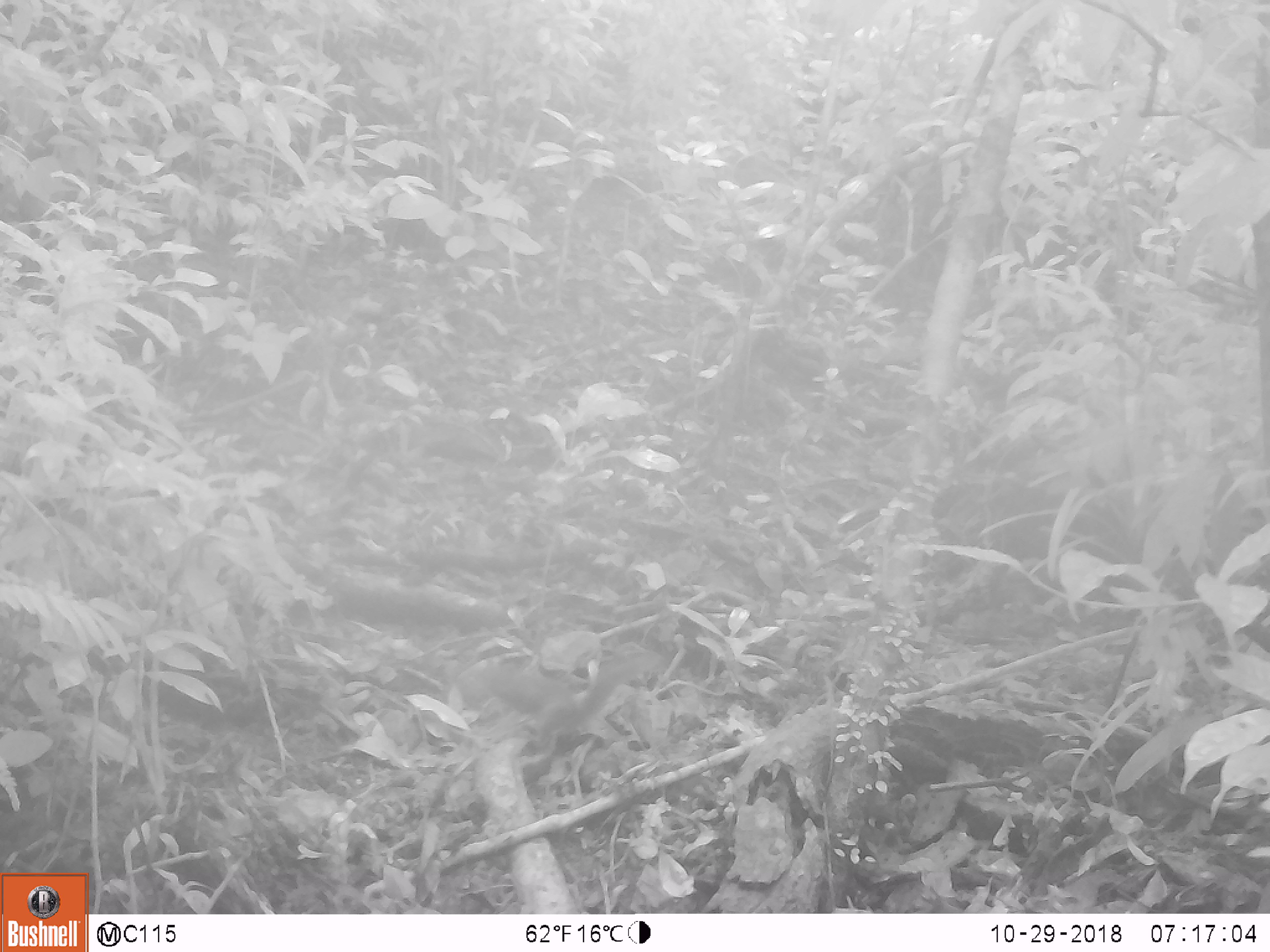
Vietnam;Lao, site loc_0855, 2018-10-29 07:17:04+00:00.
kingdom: Animalia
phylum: Chordata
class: Mammalia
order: Rodentia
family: Sciuridae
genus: Dremomys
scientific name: Dremomys rufigenis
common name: red-cheeked squirrel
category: red cheeked squirrel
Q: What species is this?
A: Red cheeked squirrel (red-cheeked squirrel) (Dremomys rufigenis).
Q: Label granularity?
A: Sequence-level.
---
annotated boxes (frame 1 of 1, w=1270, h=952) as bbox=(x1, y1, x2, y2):
red cheeked squirrel: bbox=(454, 650, 662, 738)